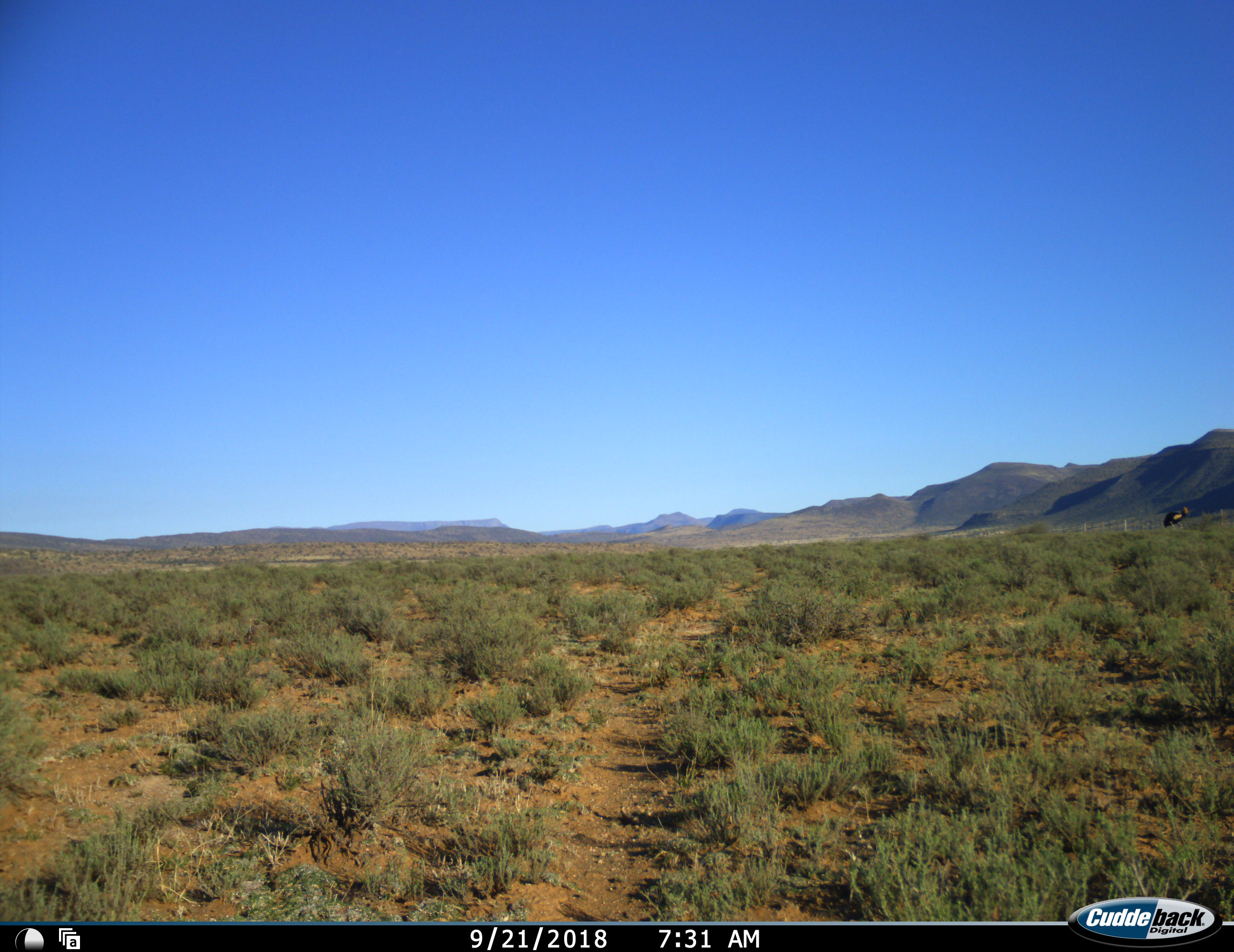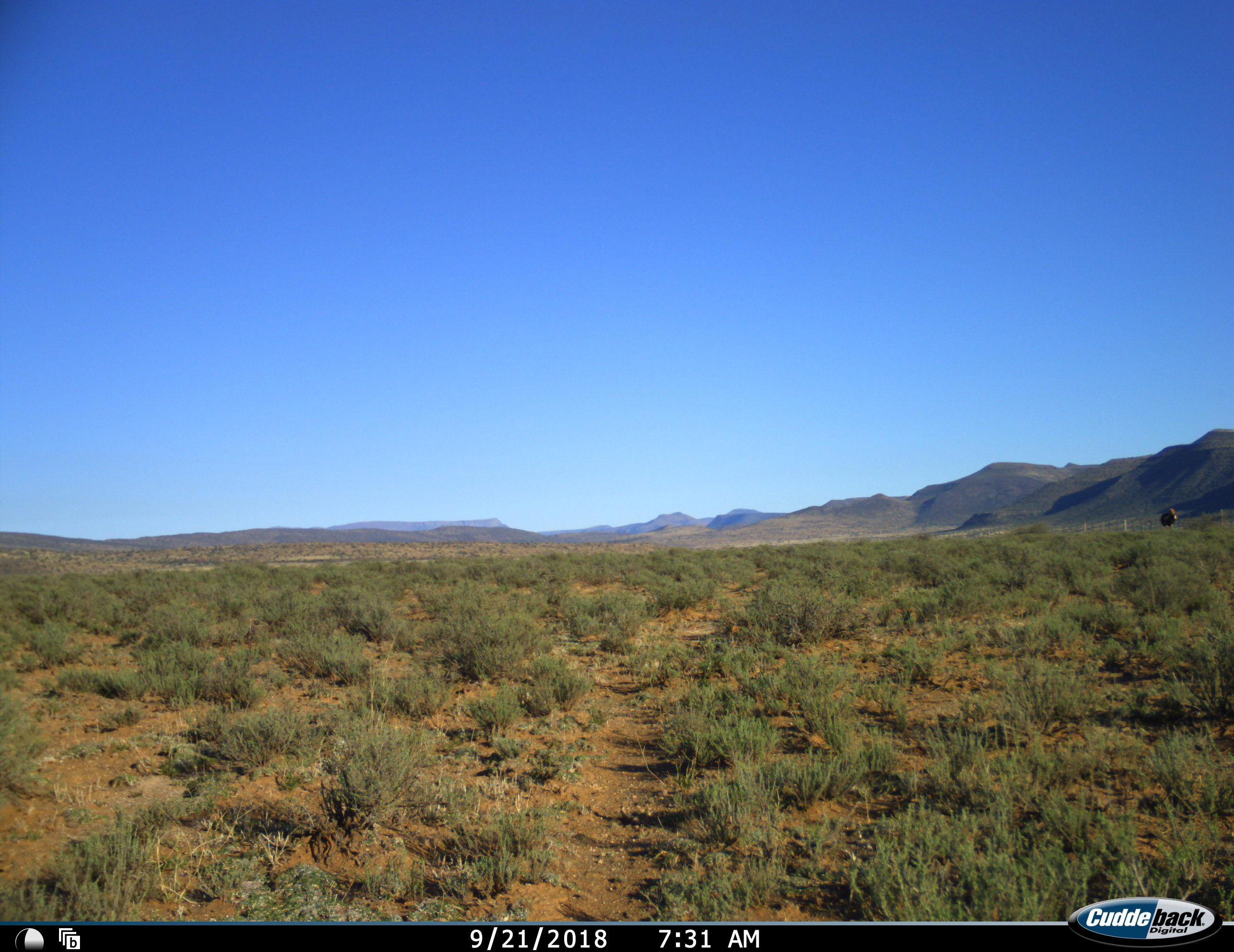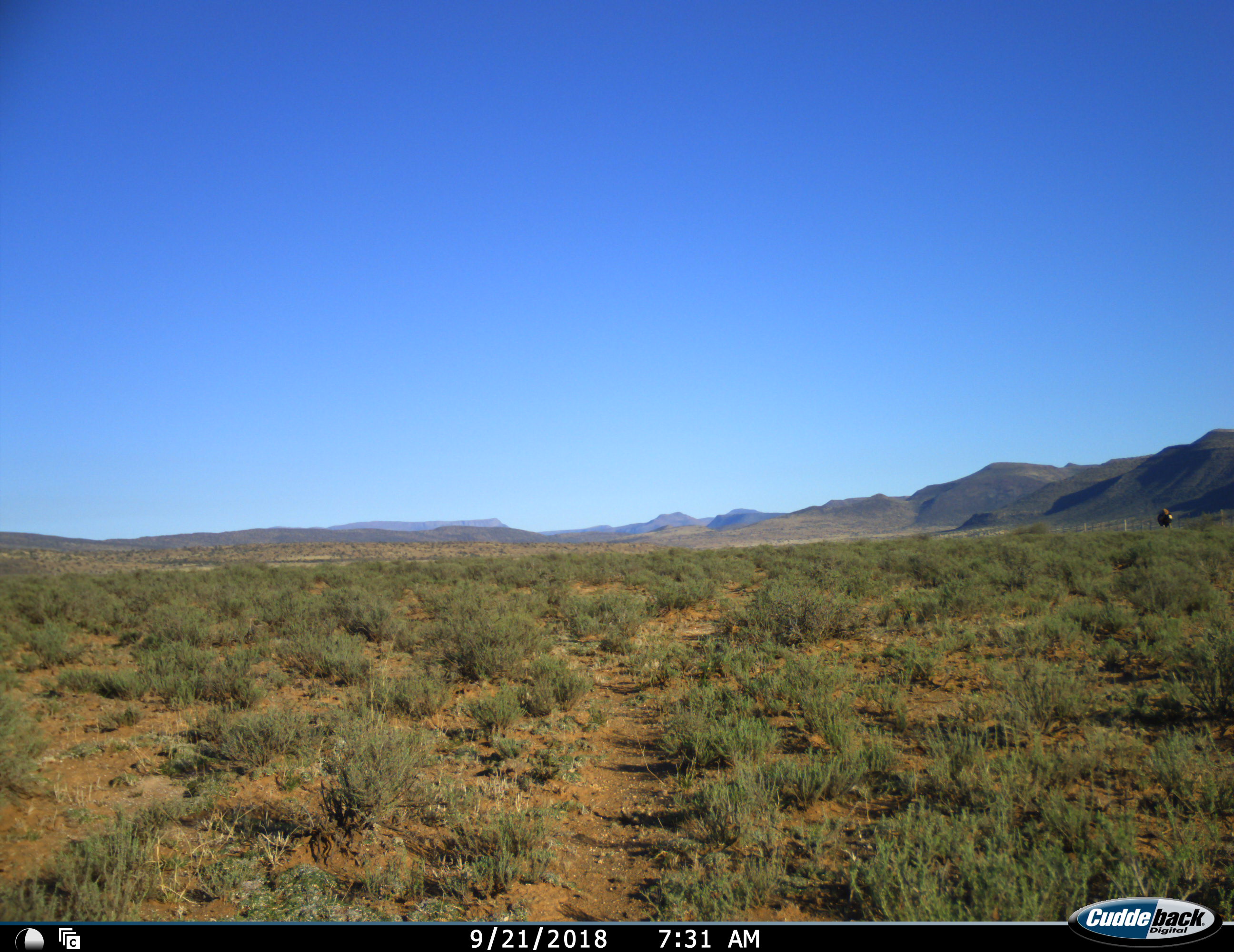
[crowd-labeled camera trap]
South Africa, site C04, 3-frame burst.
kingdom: Animalia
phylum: Chordata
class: Aves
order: Struthioniformes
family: Struthionidae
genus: Struthio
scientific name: Struthio camelus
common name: ostrich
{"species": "ostrich (Struthio camelus)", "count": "1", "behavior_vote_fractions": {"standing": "44%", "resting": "0%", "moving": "33%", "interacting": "0%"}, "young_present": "0%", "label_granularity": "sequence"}